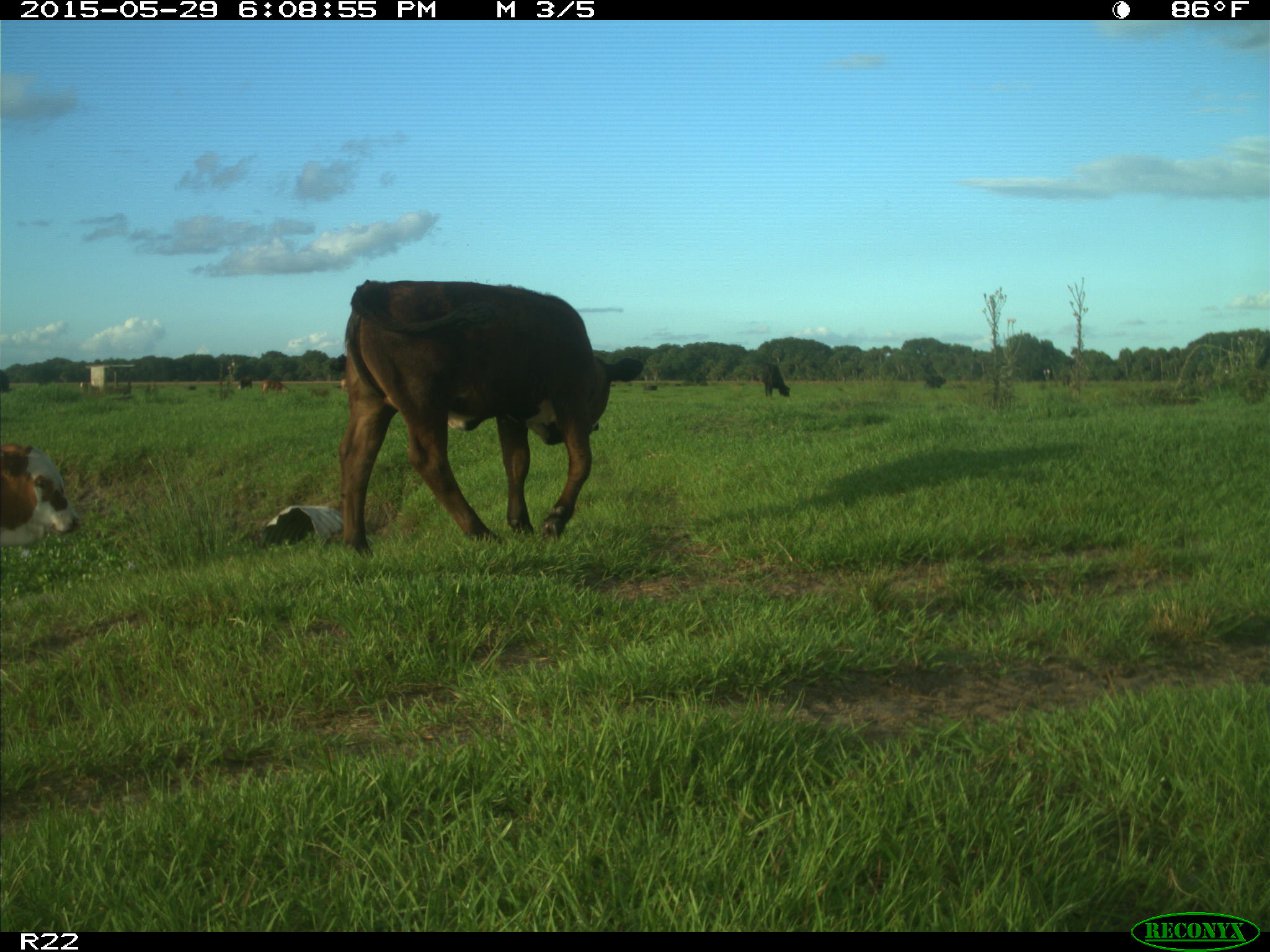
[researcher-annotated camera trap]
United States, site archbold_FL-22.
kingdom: Animalia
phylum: Chordata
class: Mammalia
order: Artiodactyla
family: Bovidae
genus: Bos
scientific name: Bos taurus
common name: domestic cow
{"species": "Bos taurus (domestic cow)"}